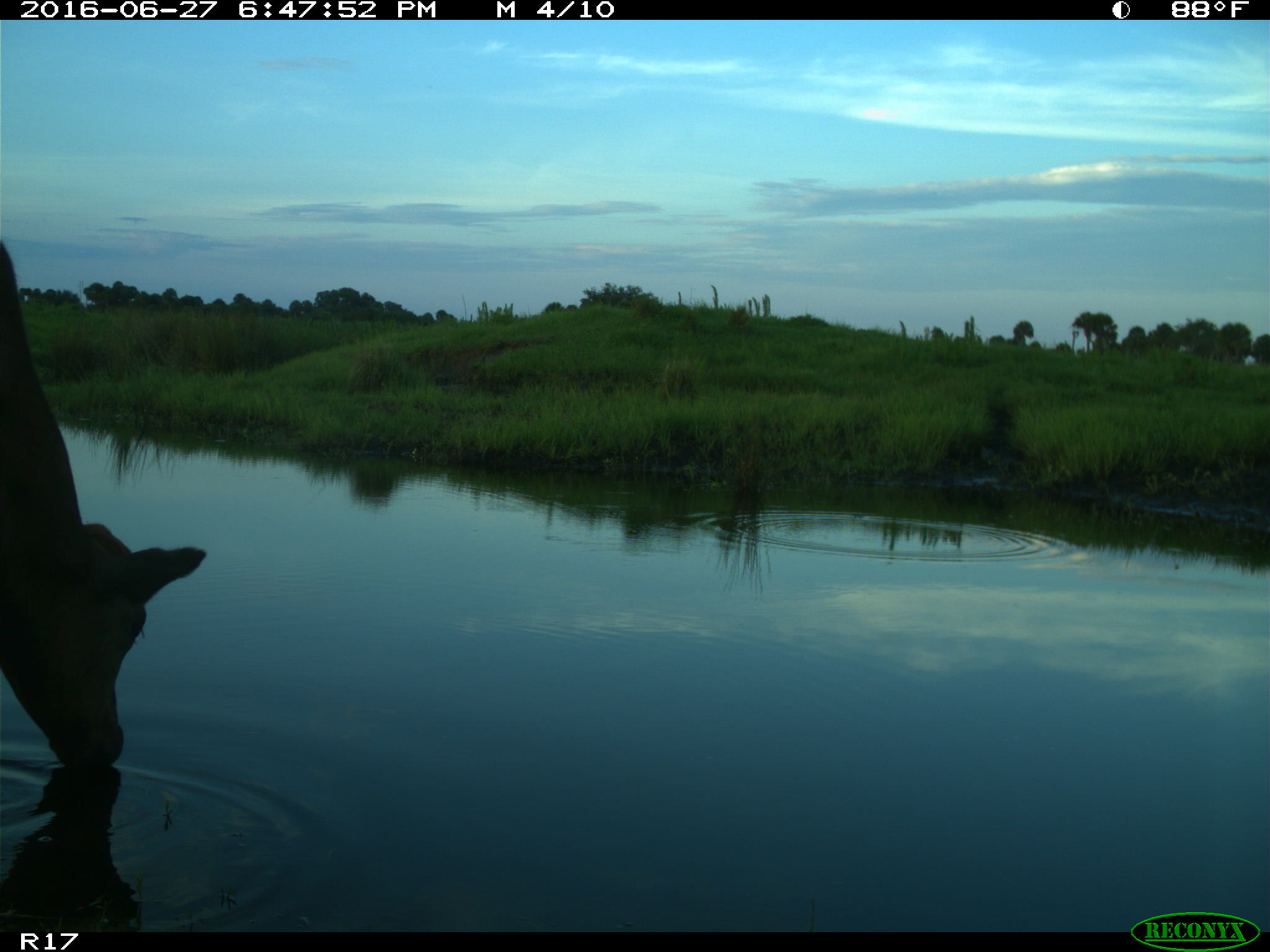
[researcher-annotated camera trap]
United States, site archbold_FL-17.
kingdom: Animalia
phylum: Chordata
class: Mammalia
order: Artiodactyla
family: Bovidae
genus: Bos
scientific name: Bos taurus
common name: domestic cow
Bos taurus (domestic cow).